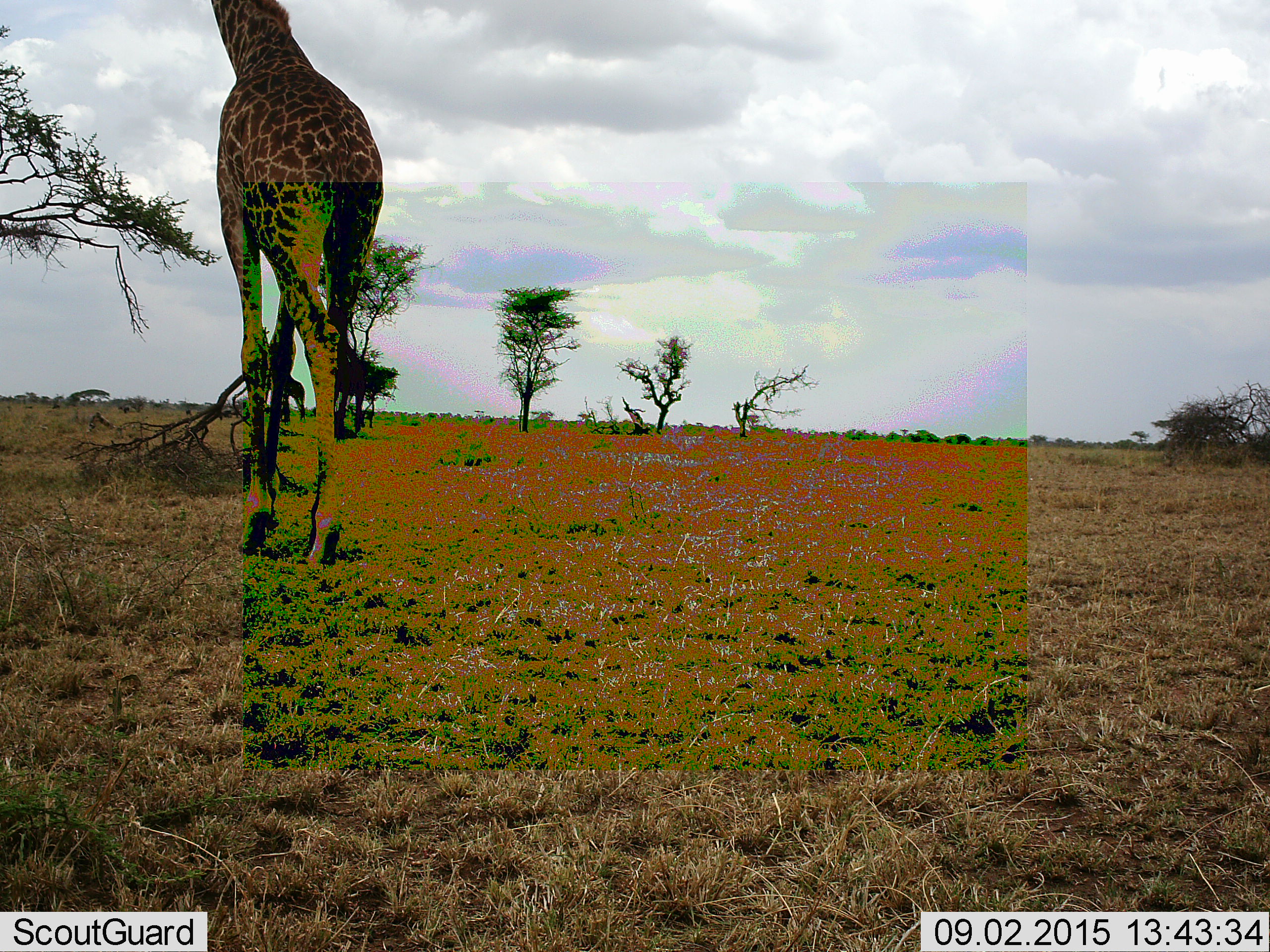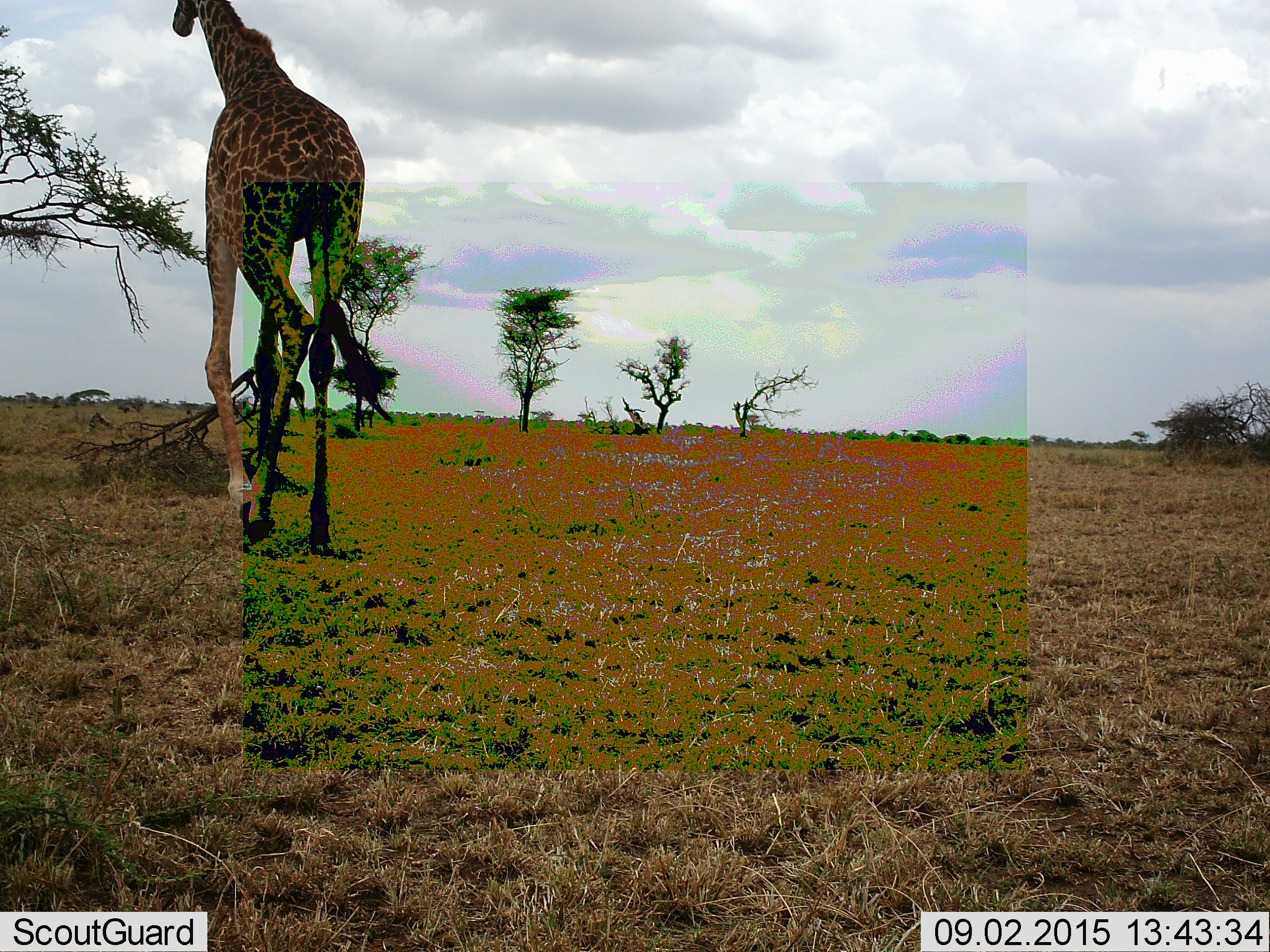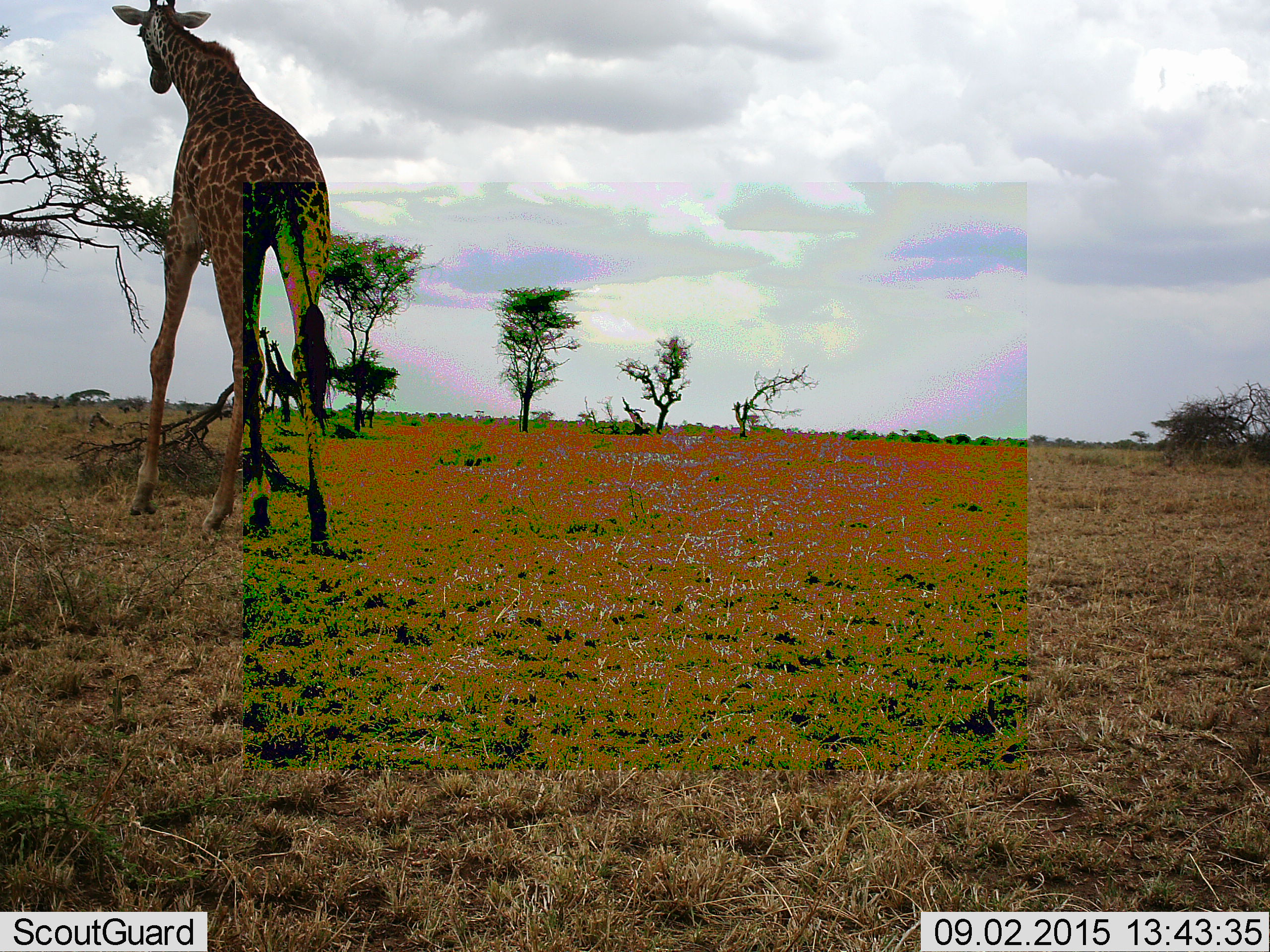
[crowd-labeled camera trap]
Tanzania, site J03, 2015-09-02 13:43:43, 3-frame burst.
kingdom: Animalia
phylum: Chordata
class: Mammalia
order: Artiodactyla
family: Giraffidae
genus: Giraffa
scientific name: Giraffa camelopardalis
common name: giraffe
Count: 1.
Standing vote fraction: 30%.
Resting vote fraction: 0%.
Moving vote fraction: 100%.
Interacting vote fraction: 0%.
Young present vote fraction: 10%.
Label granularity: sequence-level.